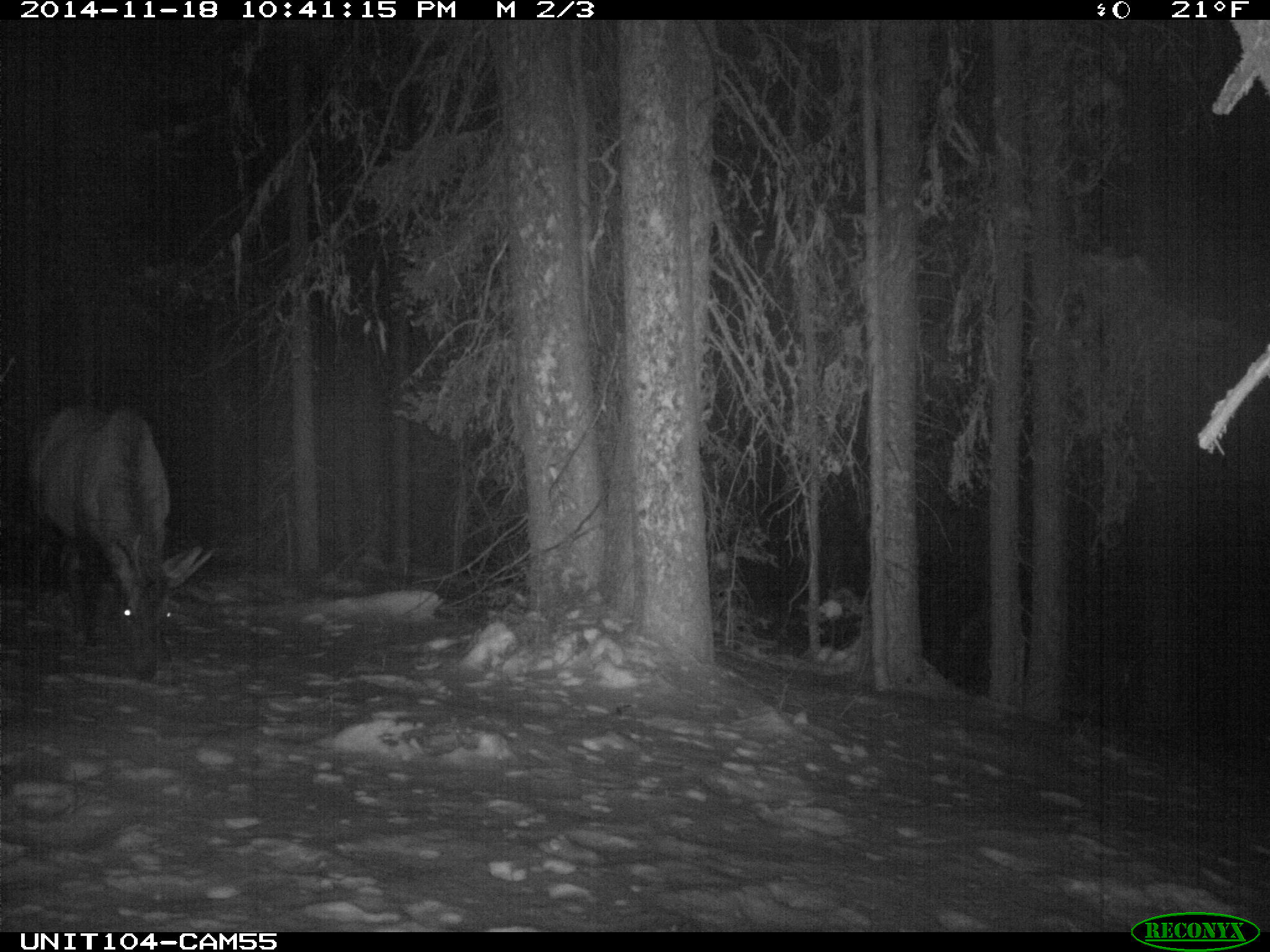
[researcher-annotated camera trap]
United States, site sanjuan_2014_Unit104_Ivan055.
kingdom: Animalia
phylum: Chordata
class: Mammalia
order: Artiodactyla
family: Cervidae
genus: Cervus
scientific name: Cervus elaphus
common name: red deer